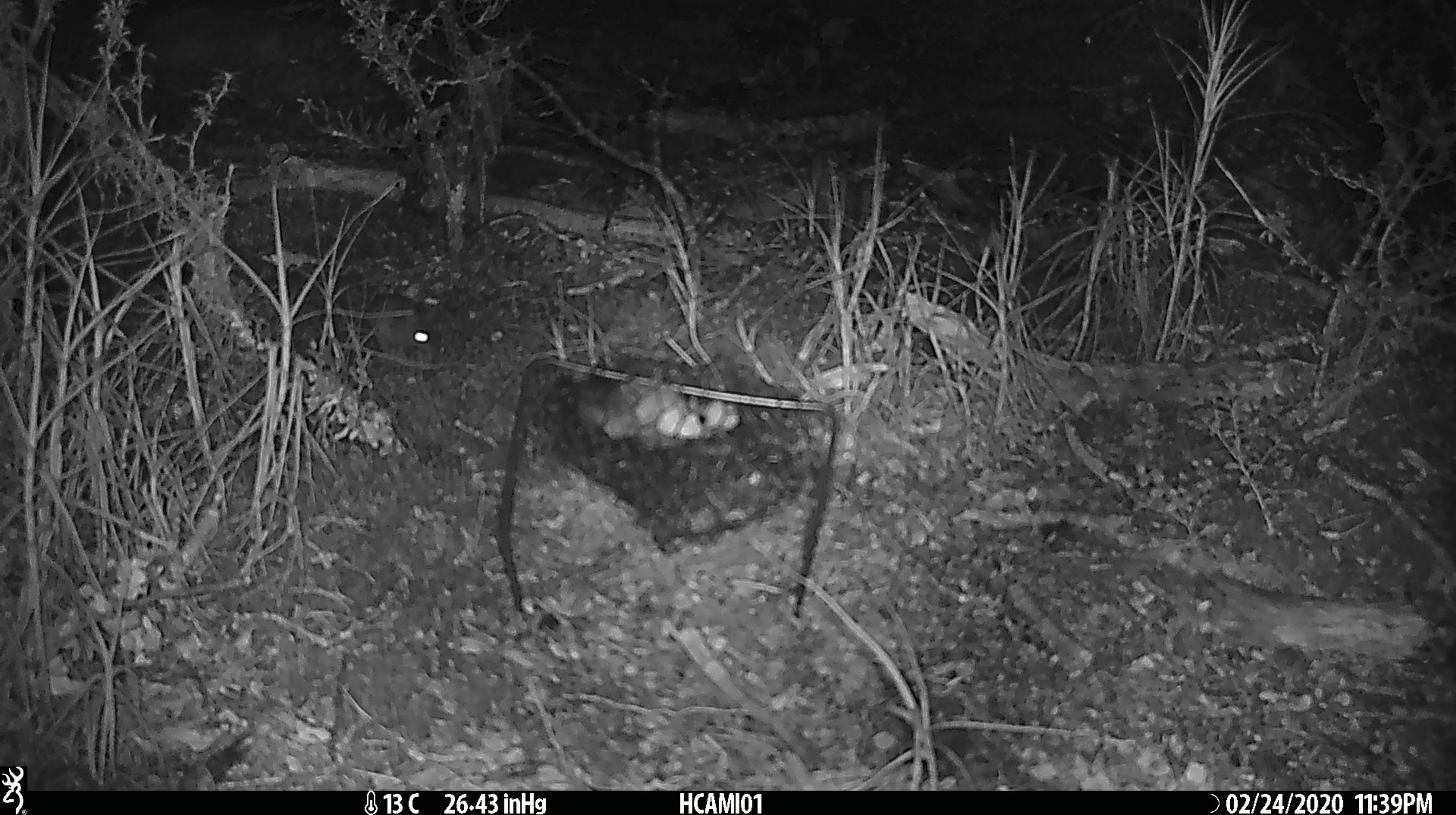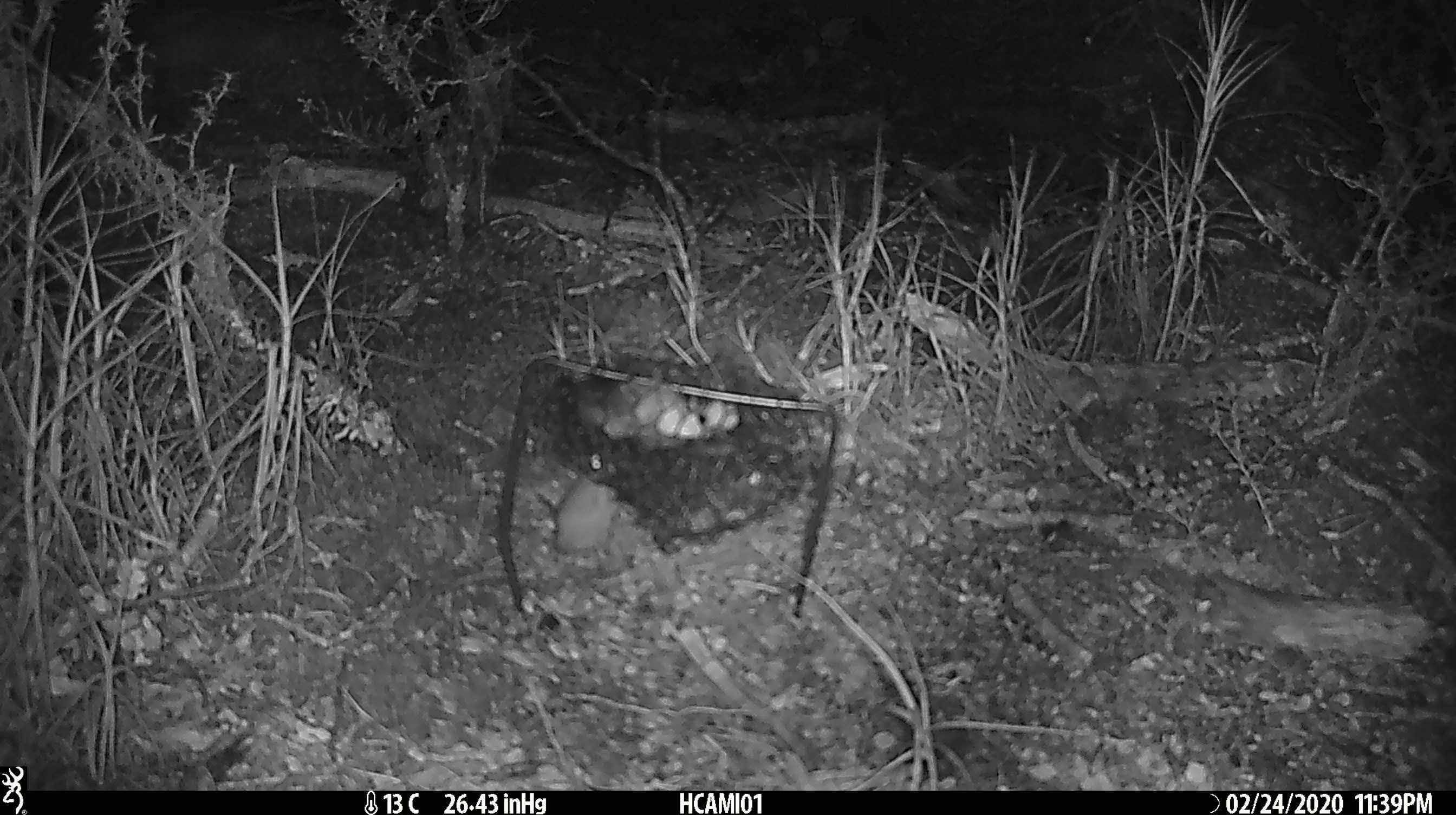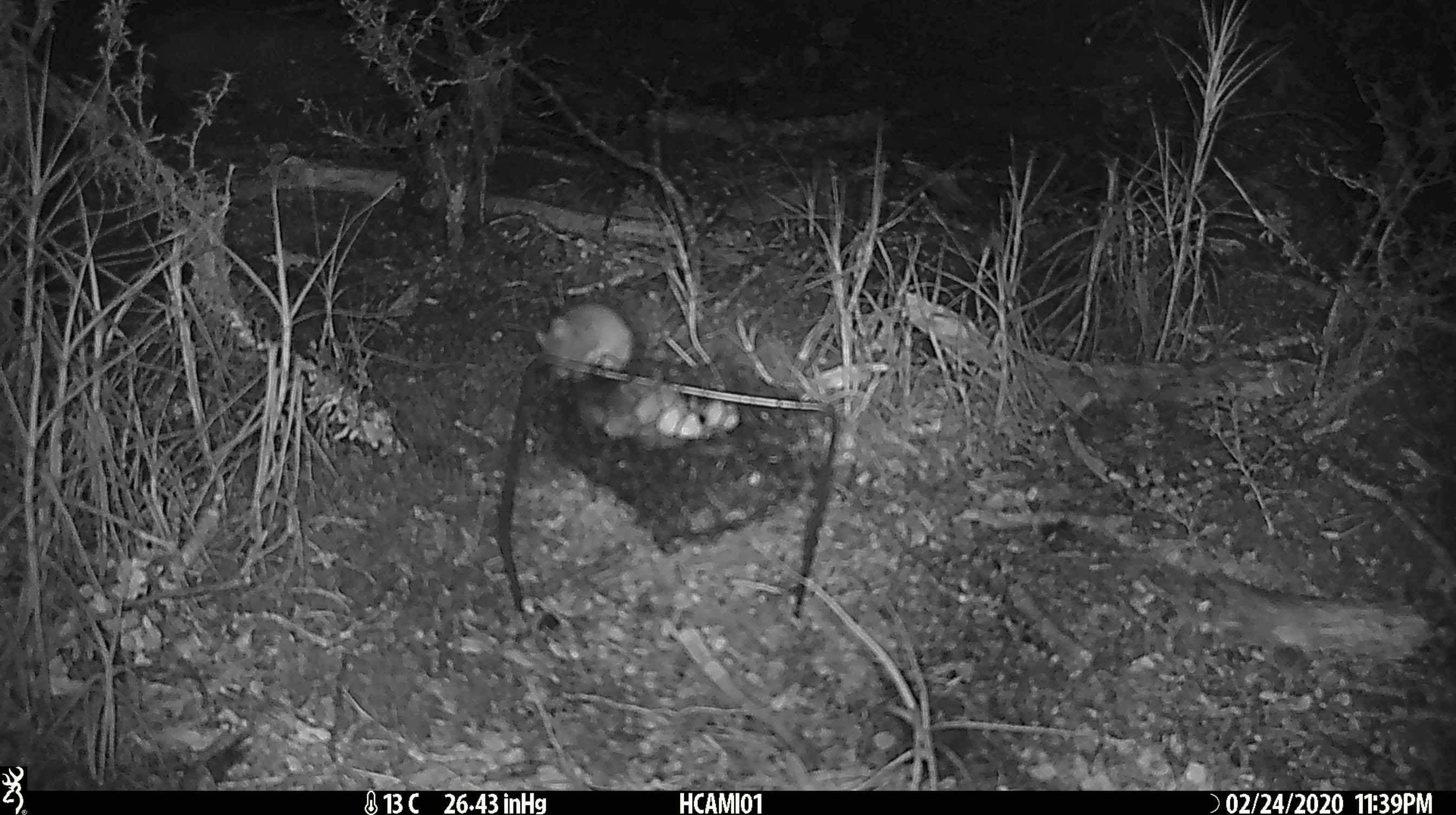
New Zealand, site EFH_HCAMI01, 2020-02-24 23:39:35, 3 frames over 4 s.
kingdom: Animalia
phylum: Chordata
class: Mammalia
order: Rodentia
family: Muridae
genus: Mus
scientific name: Mus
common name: mouse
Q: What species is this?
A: Mouse (Mus).